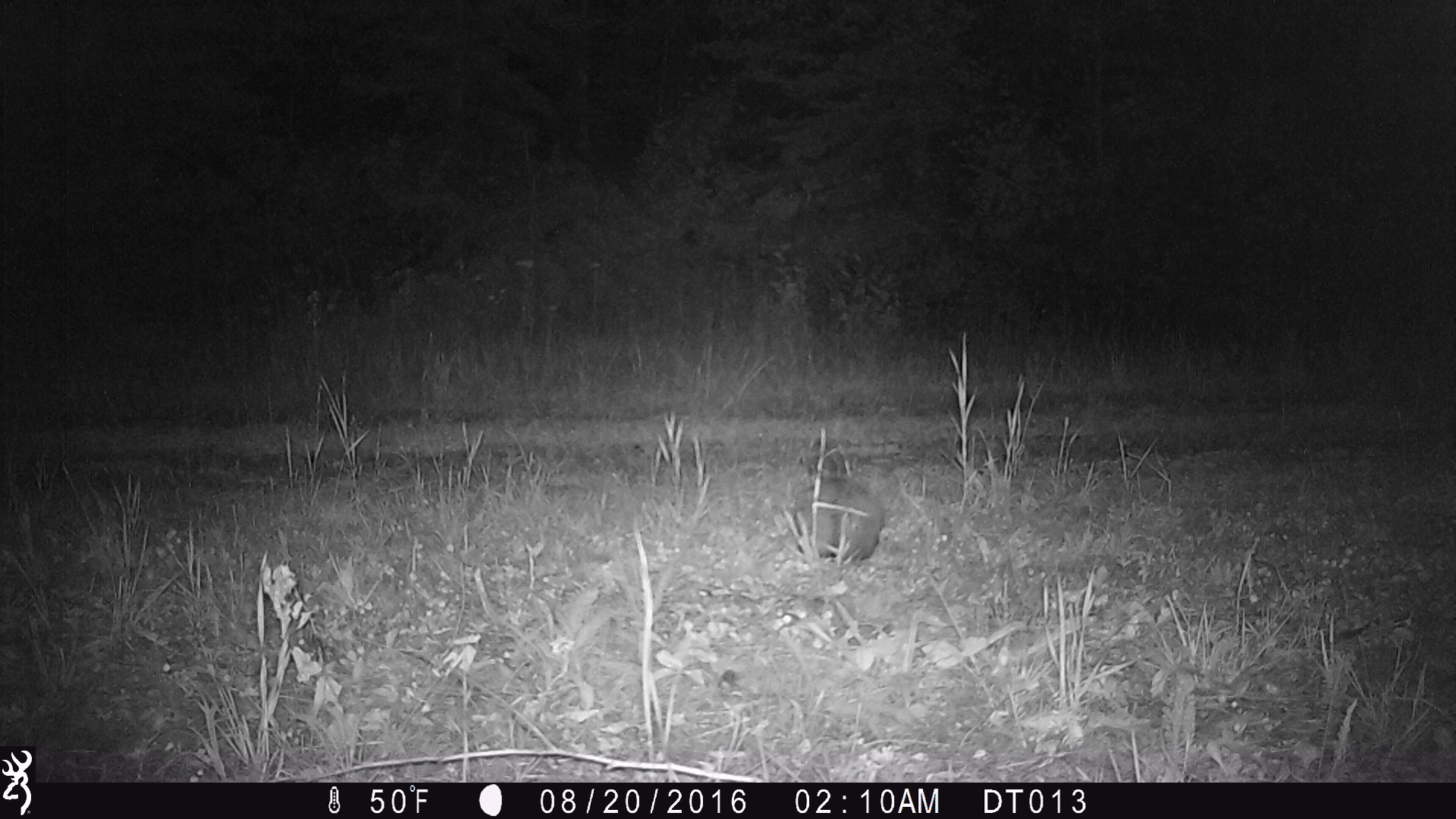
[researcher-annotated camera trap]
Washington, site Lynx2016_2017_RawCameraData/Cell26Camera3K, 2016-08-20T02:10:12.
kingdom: Animalia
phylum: Chordata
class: Mammalia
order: Lagomorpha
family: Leporidae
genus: Lepus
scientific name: Lepus americanus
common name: snowshoe hare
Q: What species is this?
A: Lepus americanus (snowshoe hare).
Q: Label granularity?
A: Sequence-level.